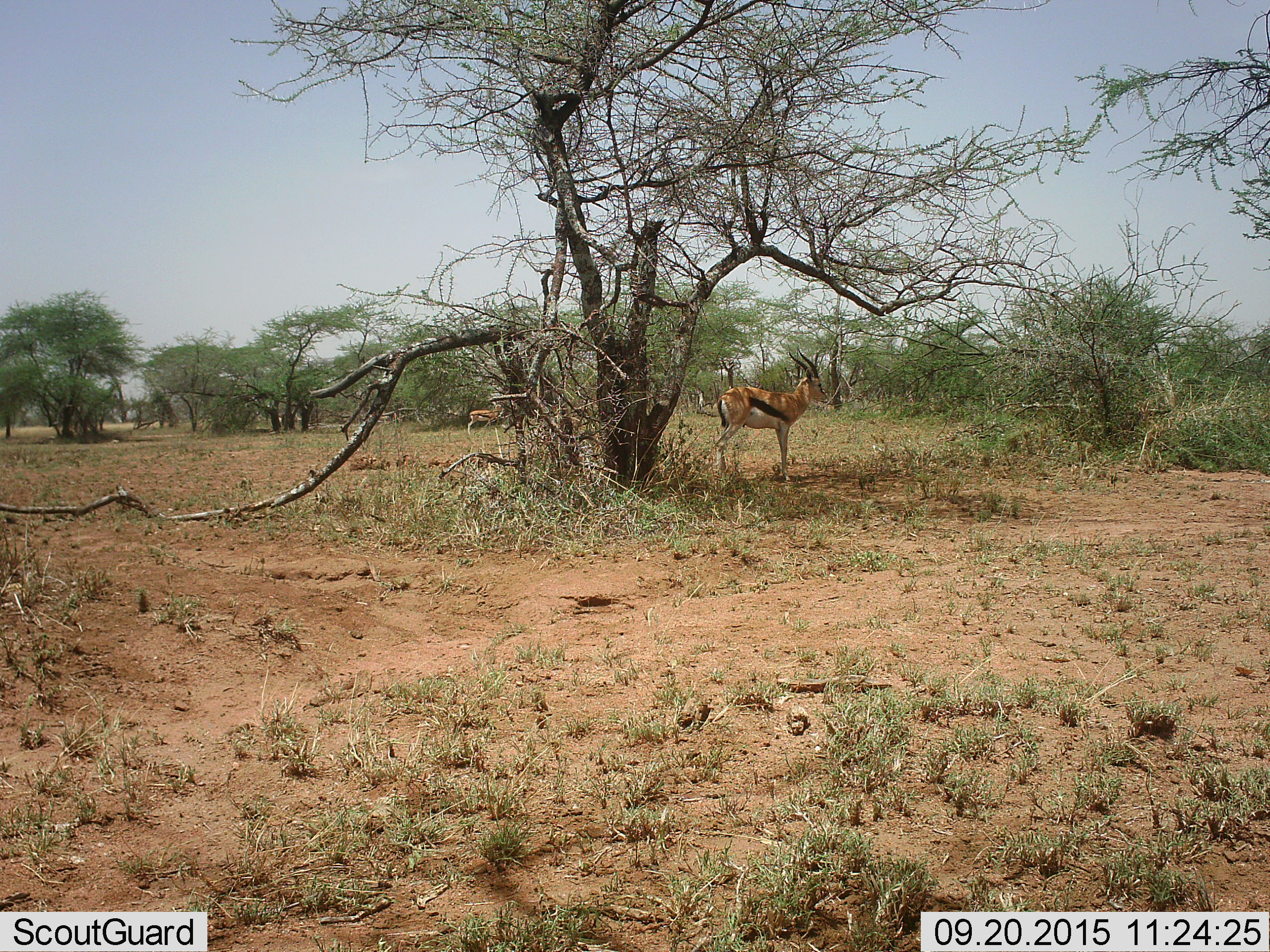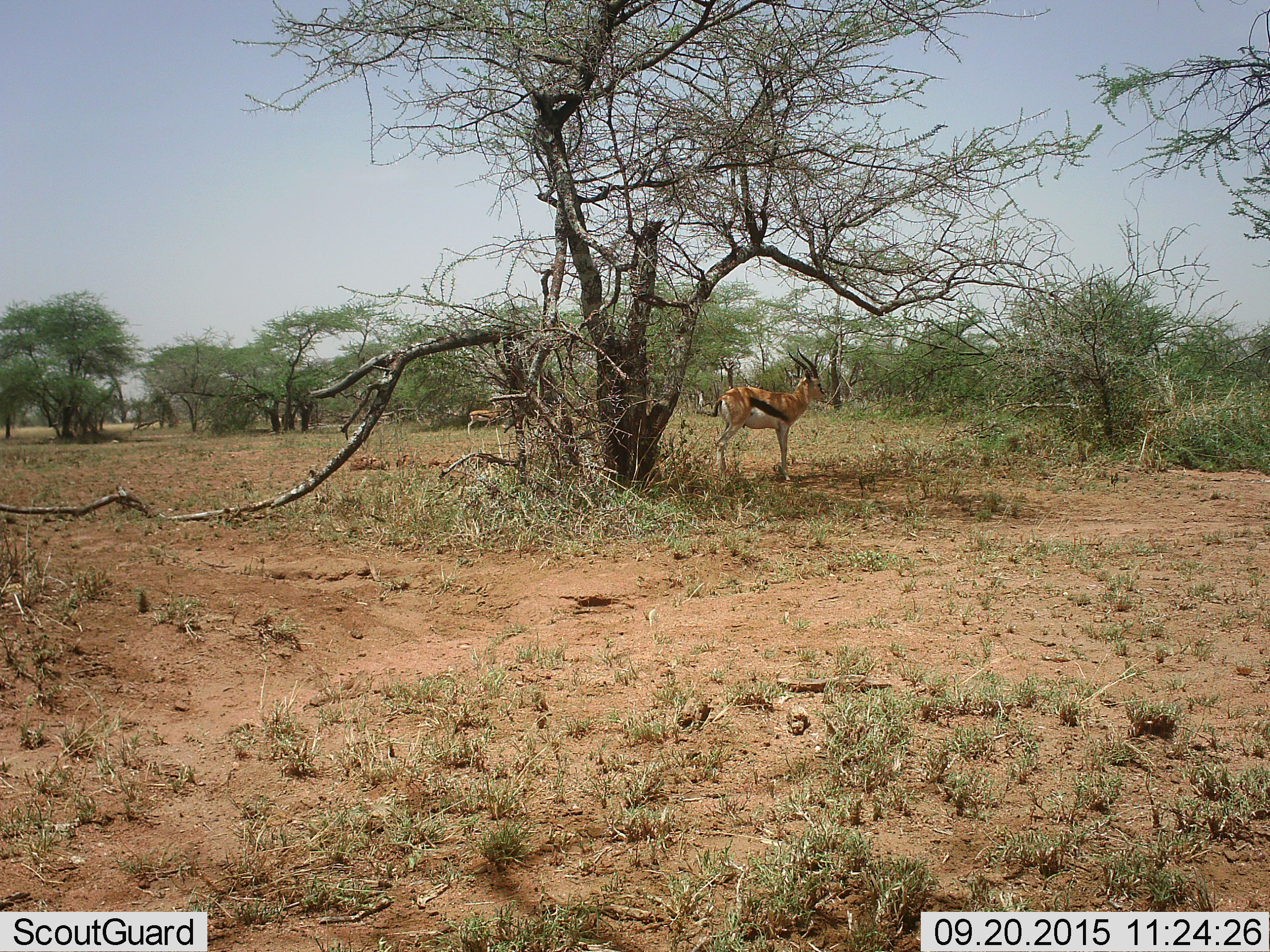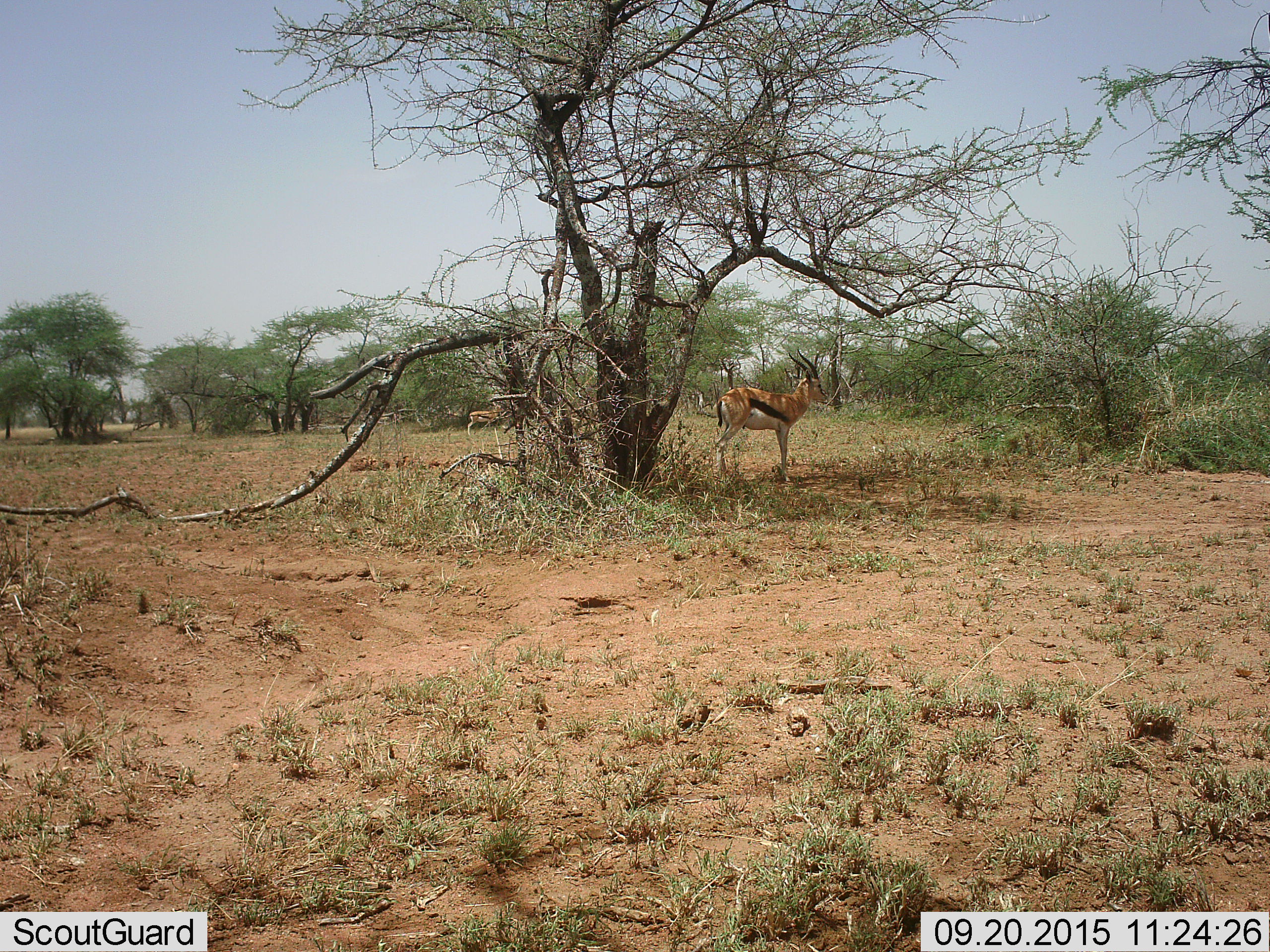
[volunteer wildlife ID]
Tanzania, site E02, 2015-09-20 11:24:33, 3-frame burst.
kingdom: Animalia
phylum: Chordata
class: Mammalia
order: Artiodactyla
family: Bovidae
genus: Eudorcas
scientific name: Eudorcas thomsonii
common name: thomson's gazelle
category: gazellethomsons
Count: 2.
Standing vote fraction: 95%.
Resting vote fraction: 0%.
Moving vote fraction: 5%.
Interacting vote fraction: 0%.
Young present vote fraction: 5%.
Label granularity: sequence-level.